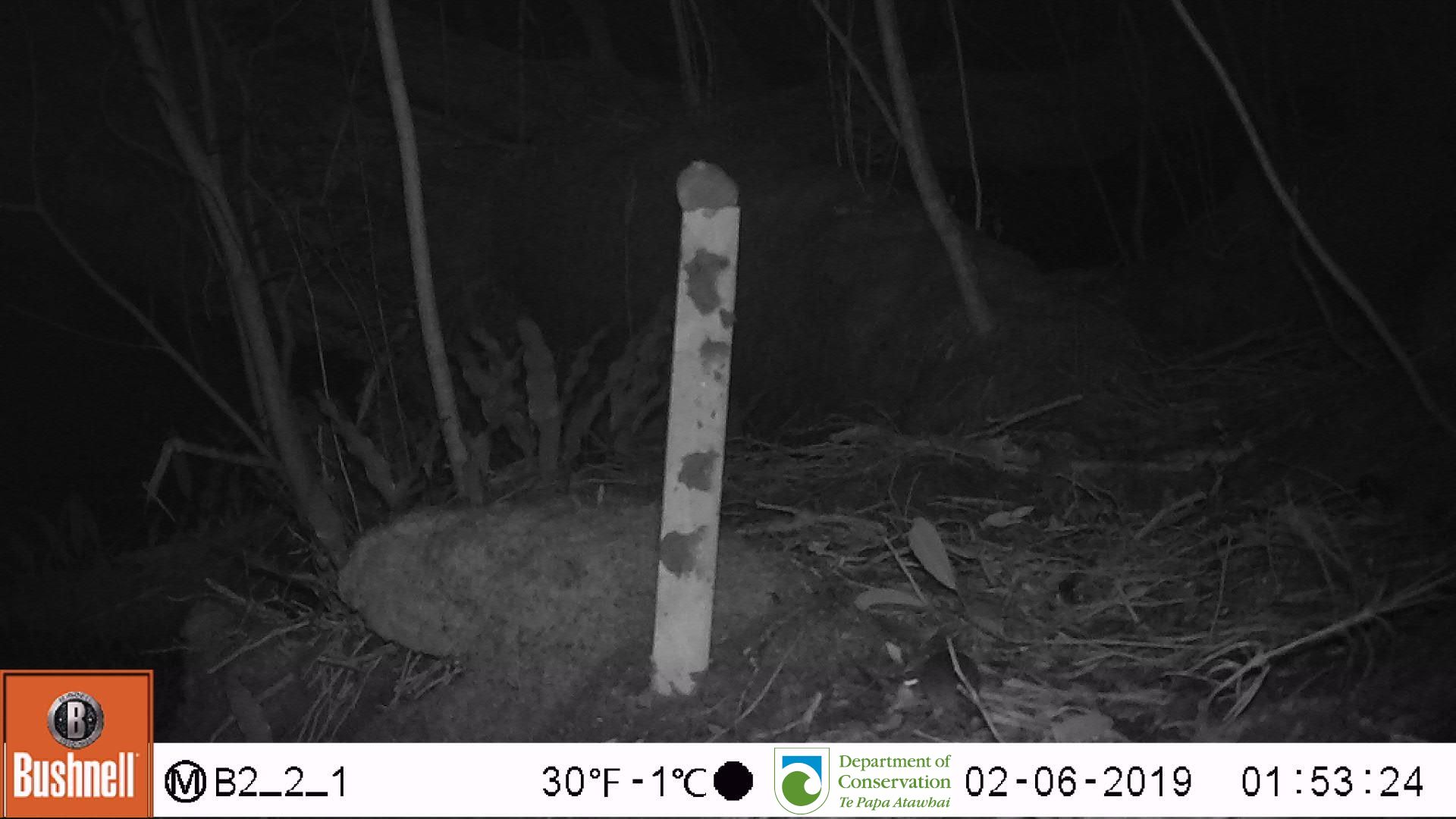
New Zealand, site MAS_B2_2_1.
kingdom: Animalia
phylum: Chordata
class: Mammalia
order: Rodentia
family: Muridae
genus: Mus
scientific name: Mus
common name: mouse